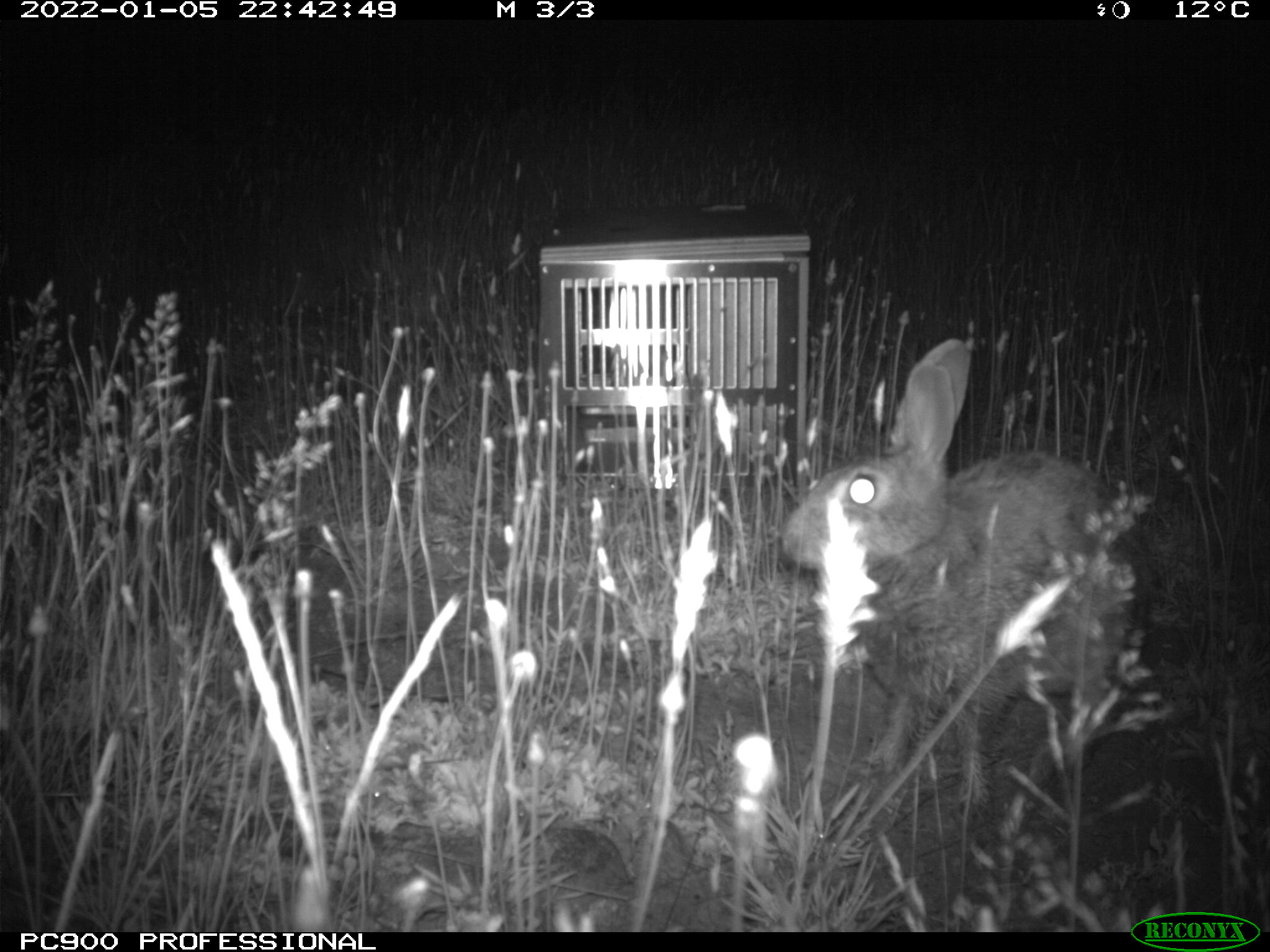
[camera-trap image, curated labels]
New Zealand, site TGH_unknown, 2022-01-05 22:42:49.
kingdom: Animalia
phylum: Chordata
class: Mammalia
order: Lagomorpha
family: Leporidae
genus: Oryctolagus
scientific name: Oryctolagus cuniculus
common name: european rabbit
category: rabbit